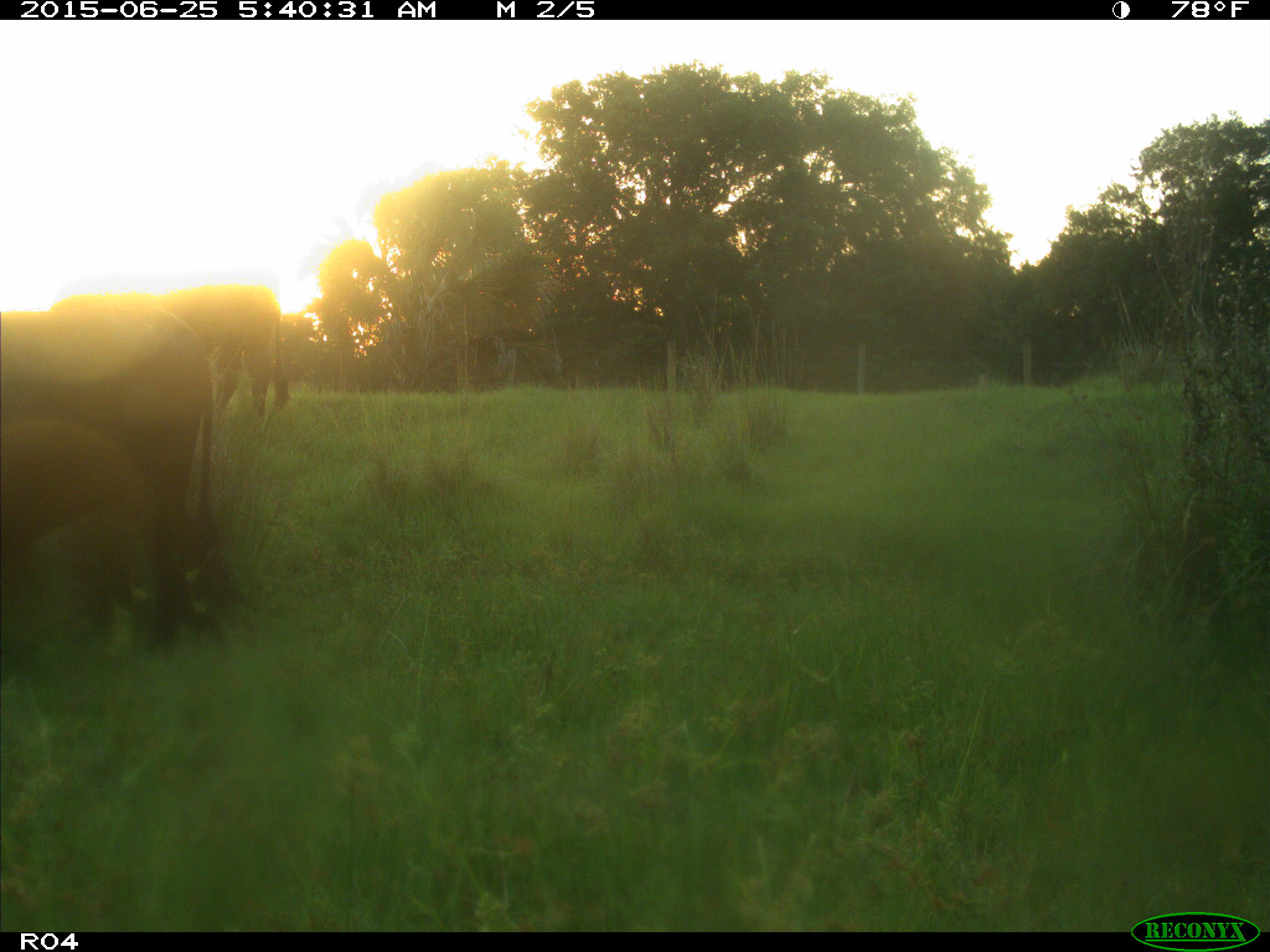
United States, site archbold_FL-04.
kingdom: Animalia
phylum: Chordata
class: Mammalia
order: Artiodactyla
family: Bovidae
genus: Bos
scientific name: Bos taurus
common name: domestic cow